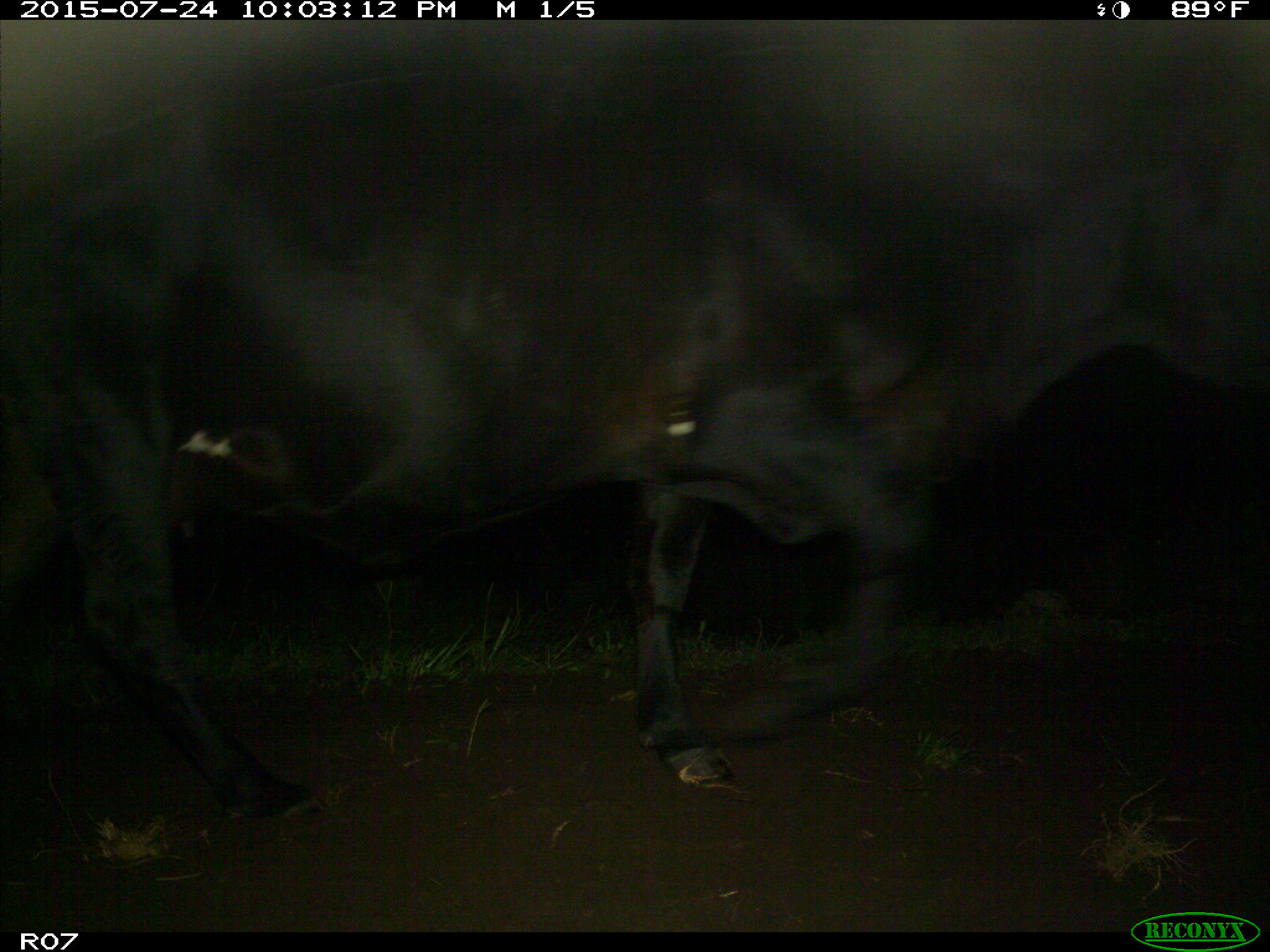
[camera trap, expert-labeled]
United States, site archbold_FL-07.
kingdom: Animalia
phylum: Chordata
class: Mammalia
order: Artiodactyla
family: Bovidae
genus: Bos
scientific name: Bos taurus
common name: domestic cow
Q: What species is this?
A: Bos taurus (domestic cow).